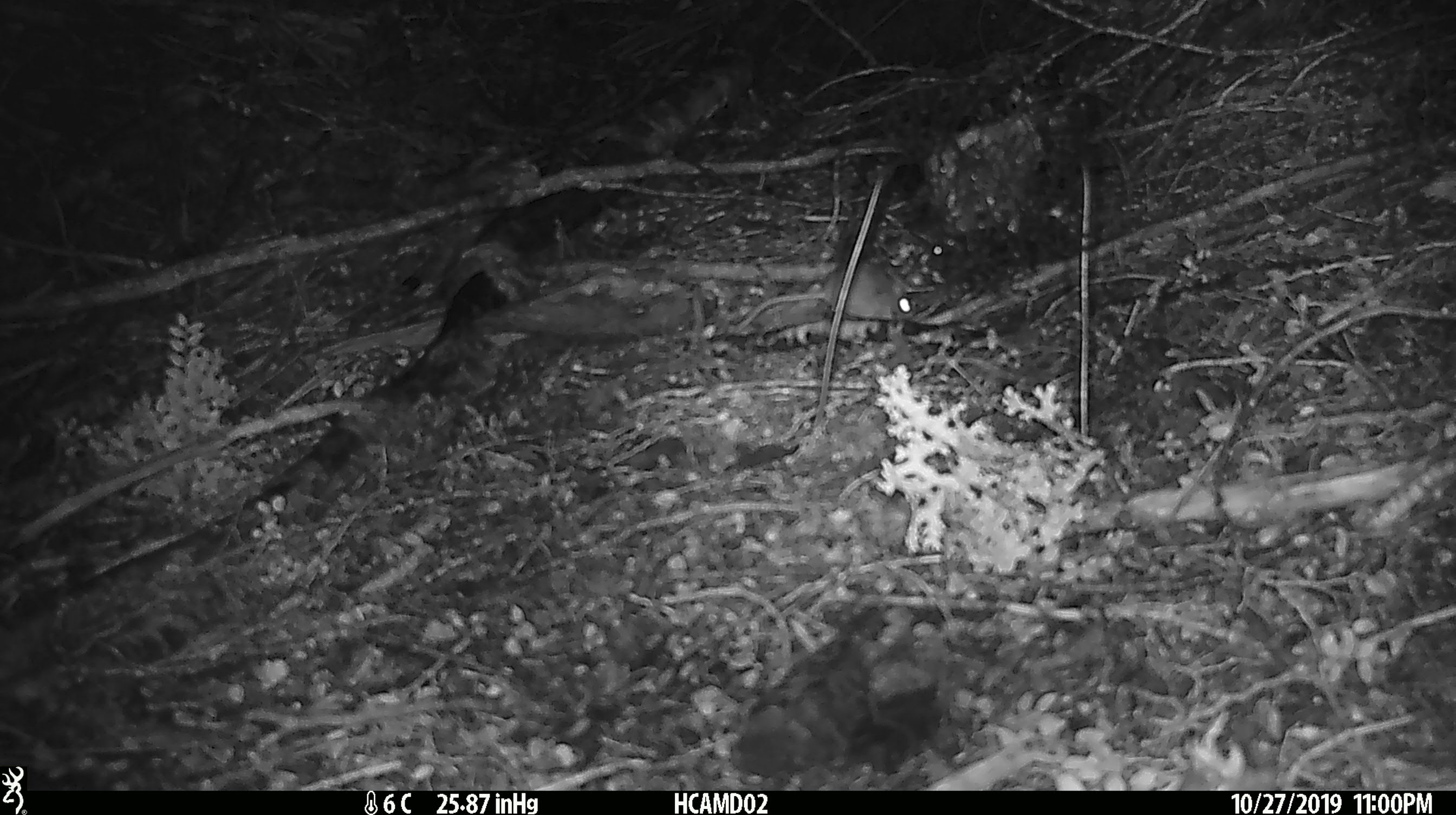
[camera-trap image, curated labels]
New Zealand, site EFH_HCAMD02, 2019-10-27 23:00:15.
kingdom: Animalia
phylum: Chordata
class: Mammalia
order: Rodentia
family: Muridae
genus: Mus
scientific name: Mus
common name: mouse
Mouse (Mus).